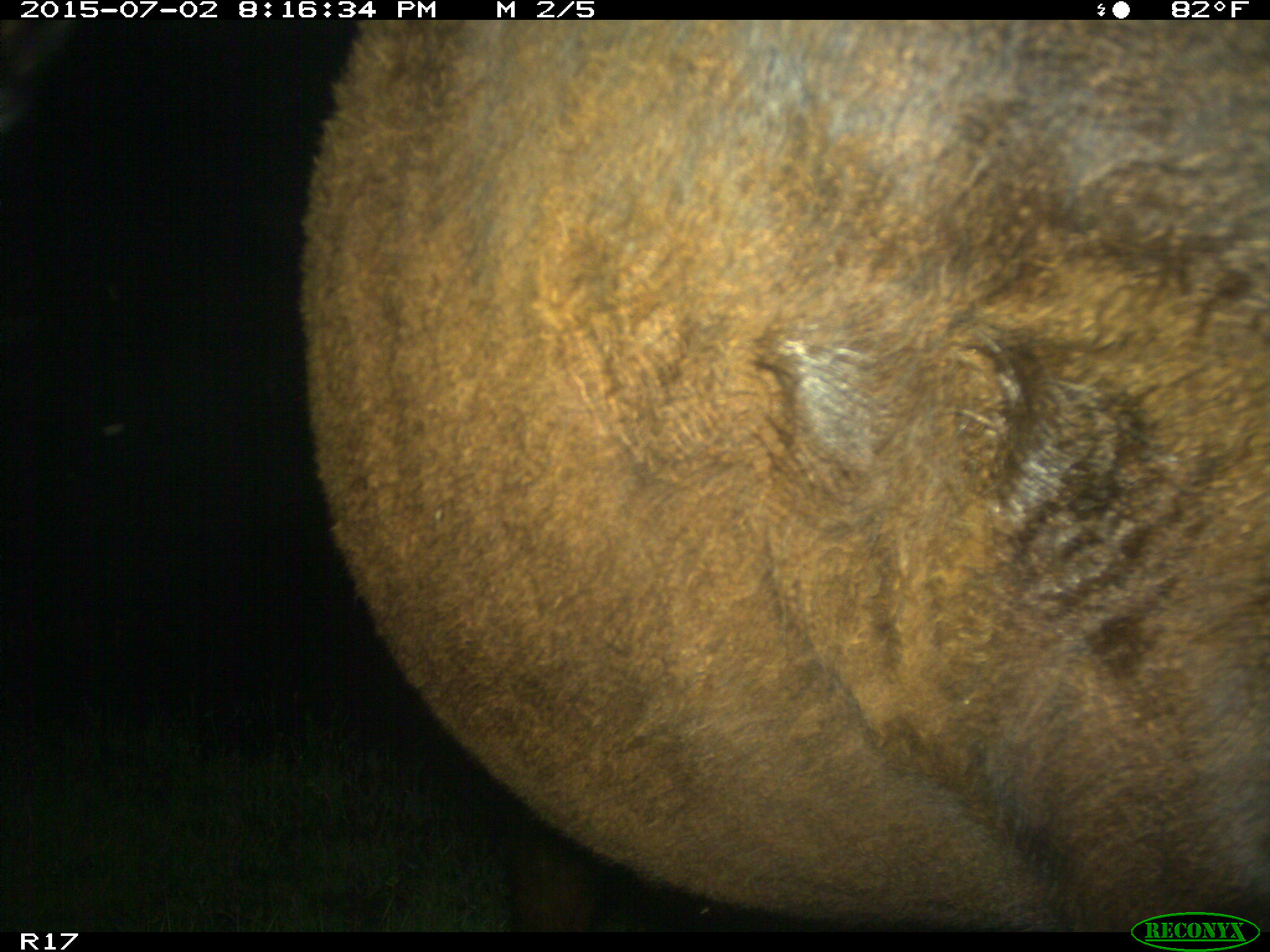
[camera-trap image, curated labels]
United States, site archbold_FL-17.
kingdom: Animalia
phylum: Chordata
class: Mammalia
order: Artiodactyla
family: Bovidae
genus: Bos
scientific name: Bos taurus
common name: domestic cow